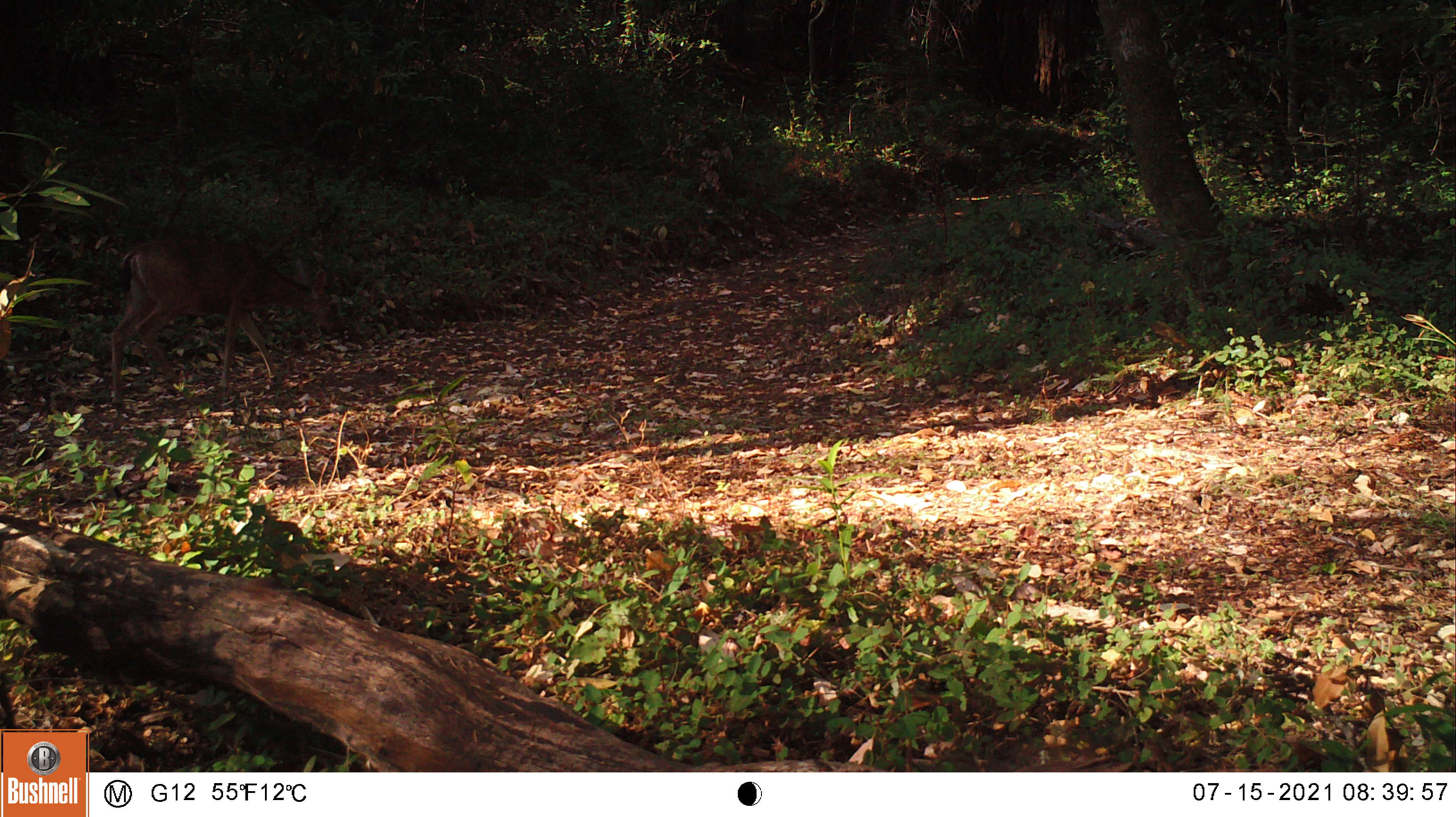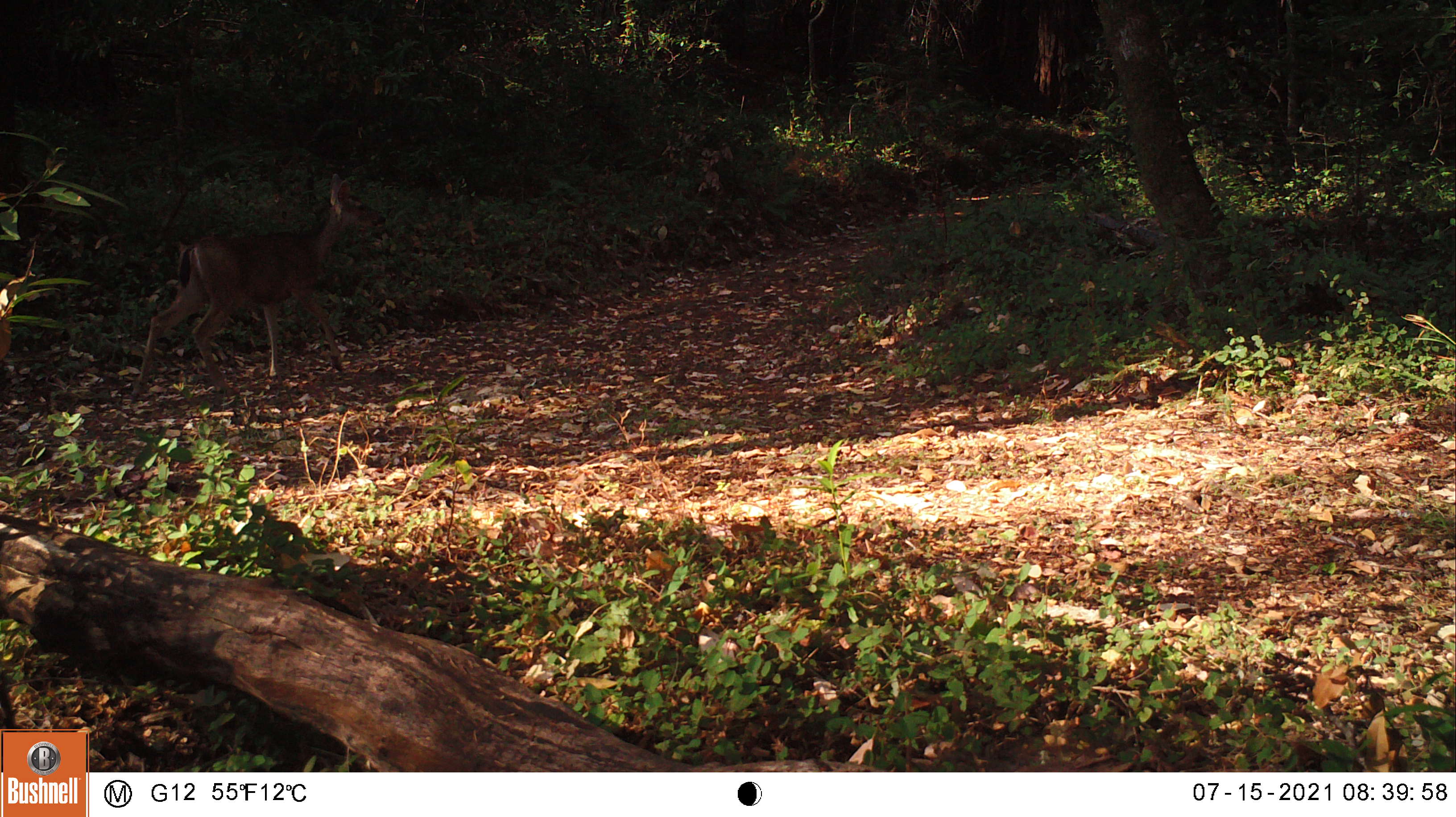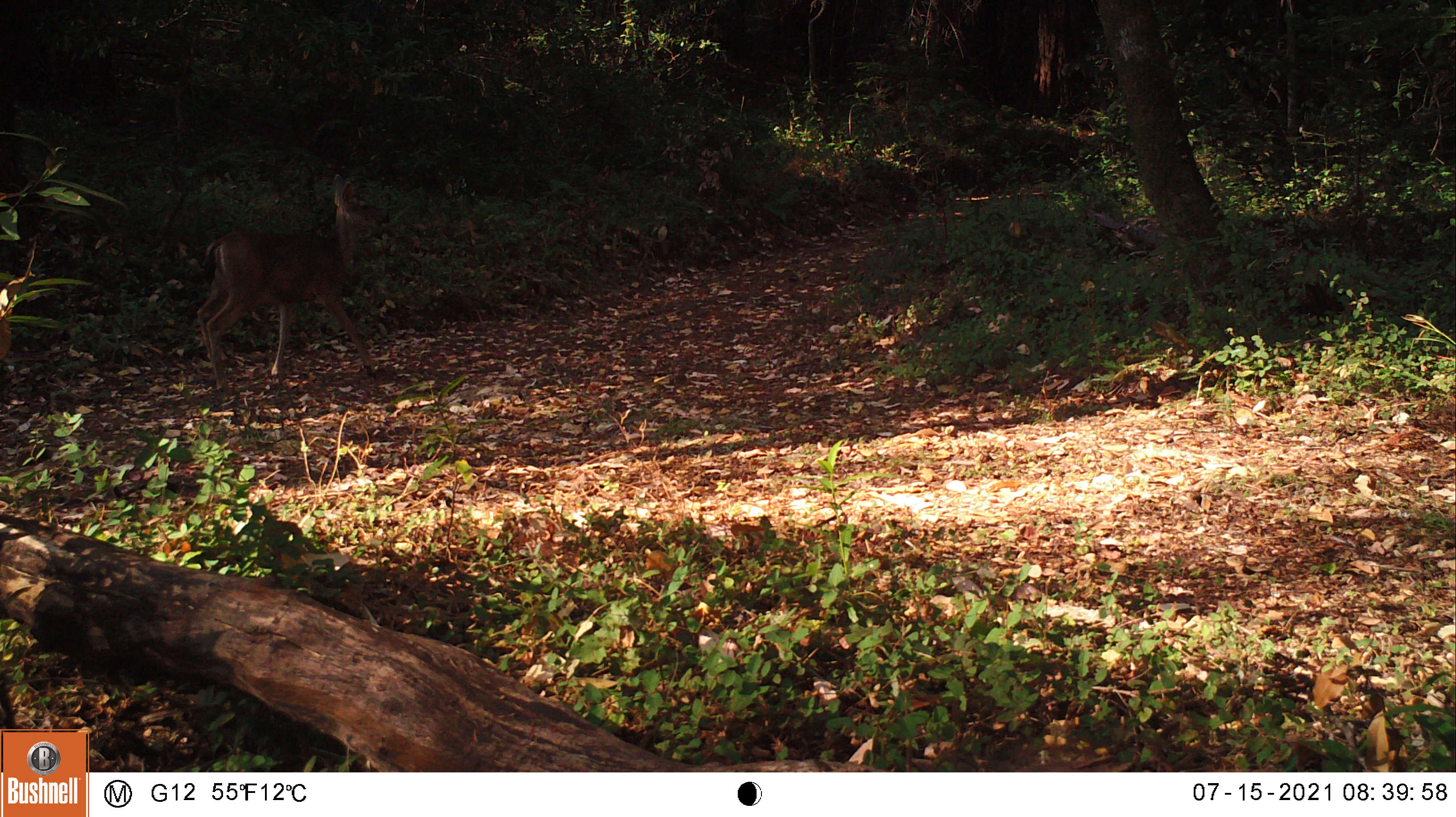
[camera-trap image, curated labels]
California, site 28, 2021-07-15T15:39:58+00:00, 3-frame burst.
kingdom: Animalia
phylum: Chordata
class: Mammalia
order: Artiodactyla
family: Cervidae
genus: Odocoileus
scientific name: Odocoileus hemionus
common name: mule deer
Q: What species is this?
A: Mule deer (Odocoileus hemionus).